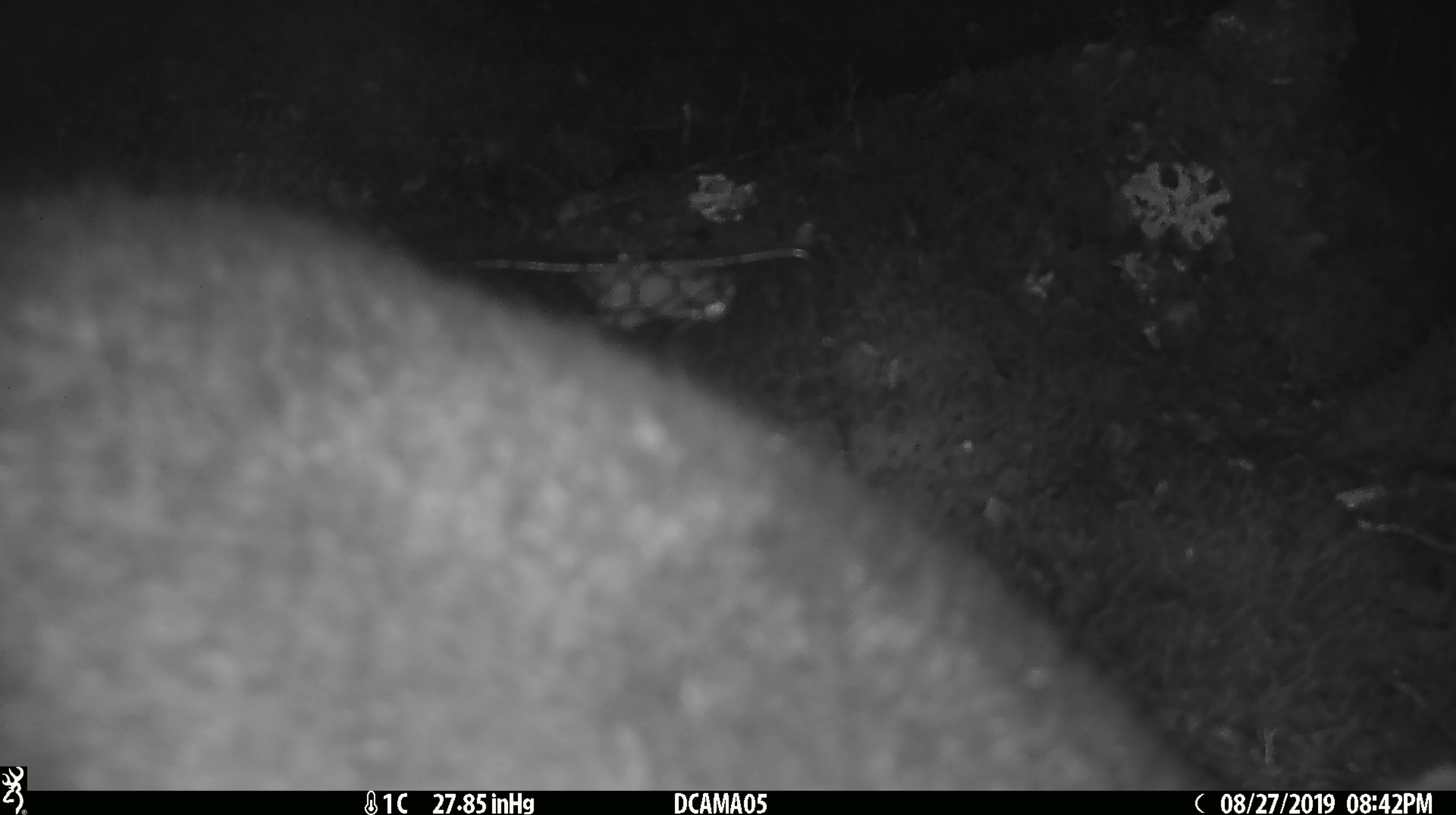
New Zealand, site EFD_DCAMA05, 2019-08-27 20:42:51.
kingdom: Animalia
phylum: Chordata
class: Mammalia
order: Diprotodontia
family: Phalangeridae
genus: Trichosurus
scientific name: Trichosurus vulpecula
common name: common brushtail possum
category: possum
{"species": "possum (common brushtail possum) (Trichosurus vulpecula)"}